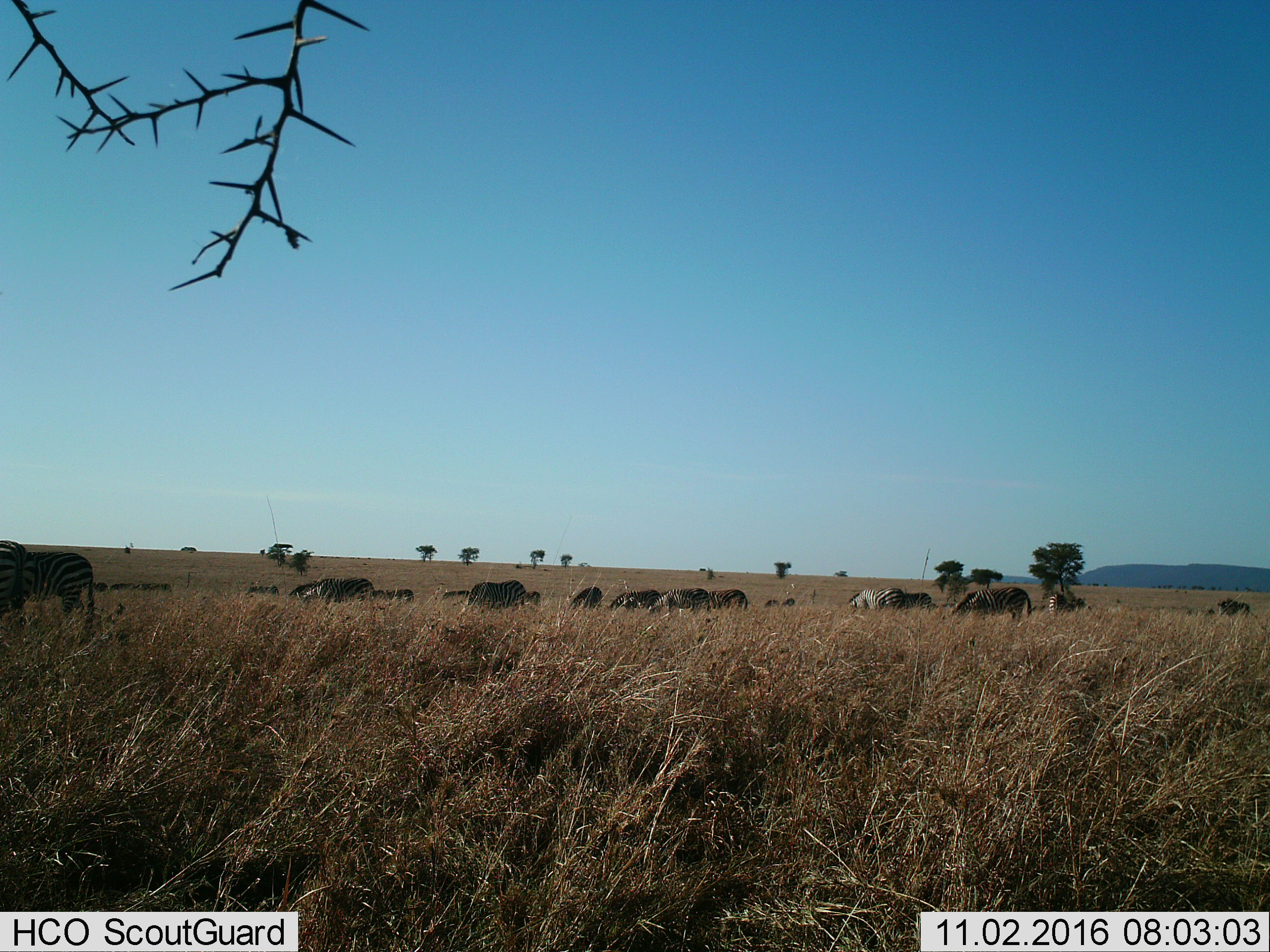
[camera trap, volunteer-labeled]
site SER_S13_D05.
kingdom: Animalia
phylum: Chordata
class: Mammalia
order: Perissodactyla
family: Equidae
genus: Equus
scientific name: Equus quagga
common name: plains zebra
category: zebraplains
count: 11-50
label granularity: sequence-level